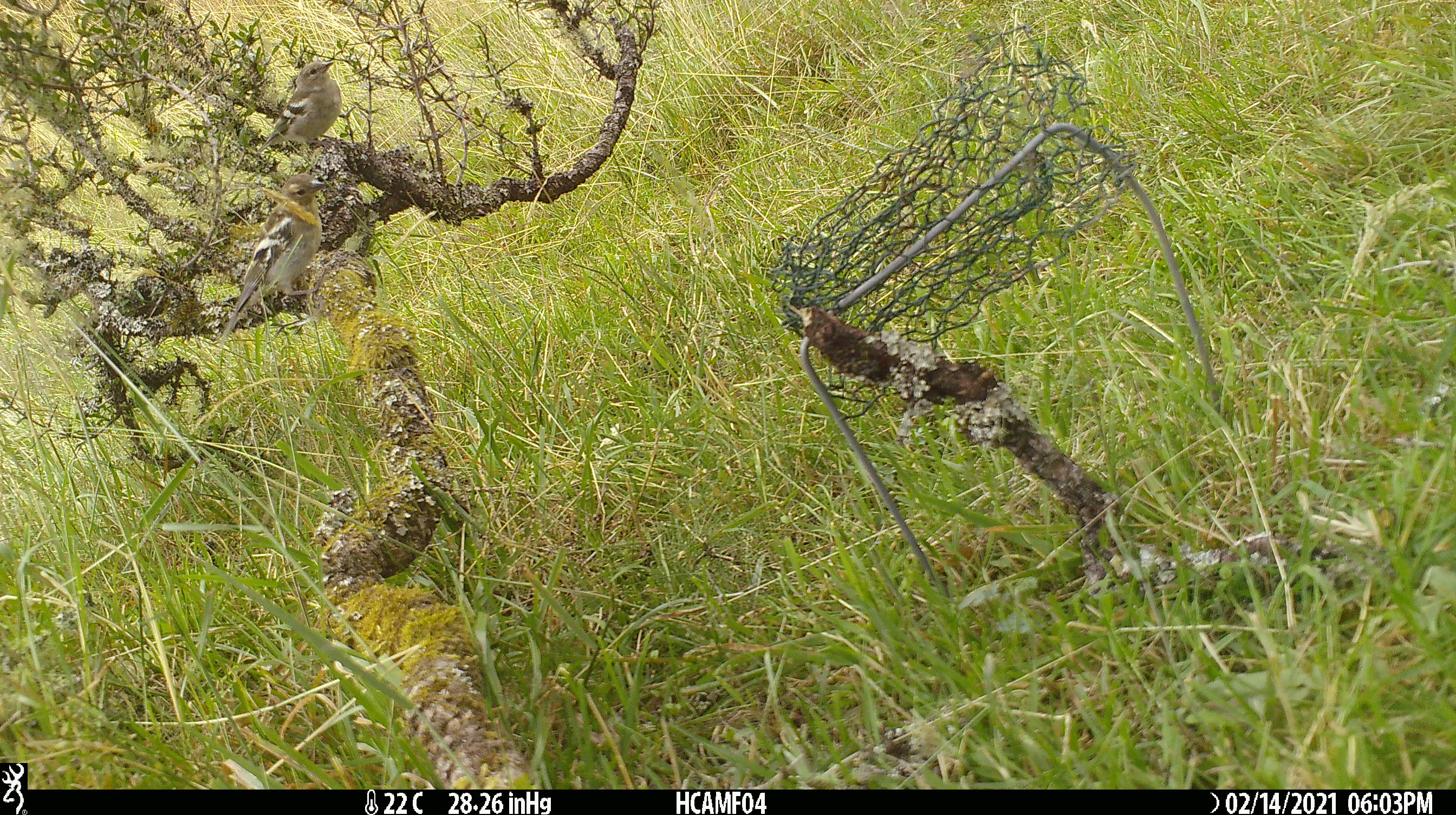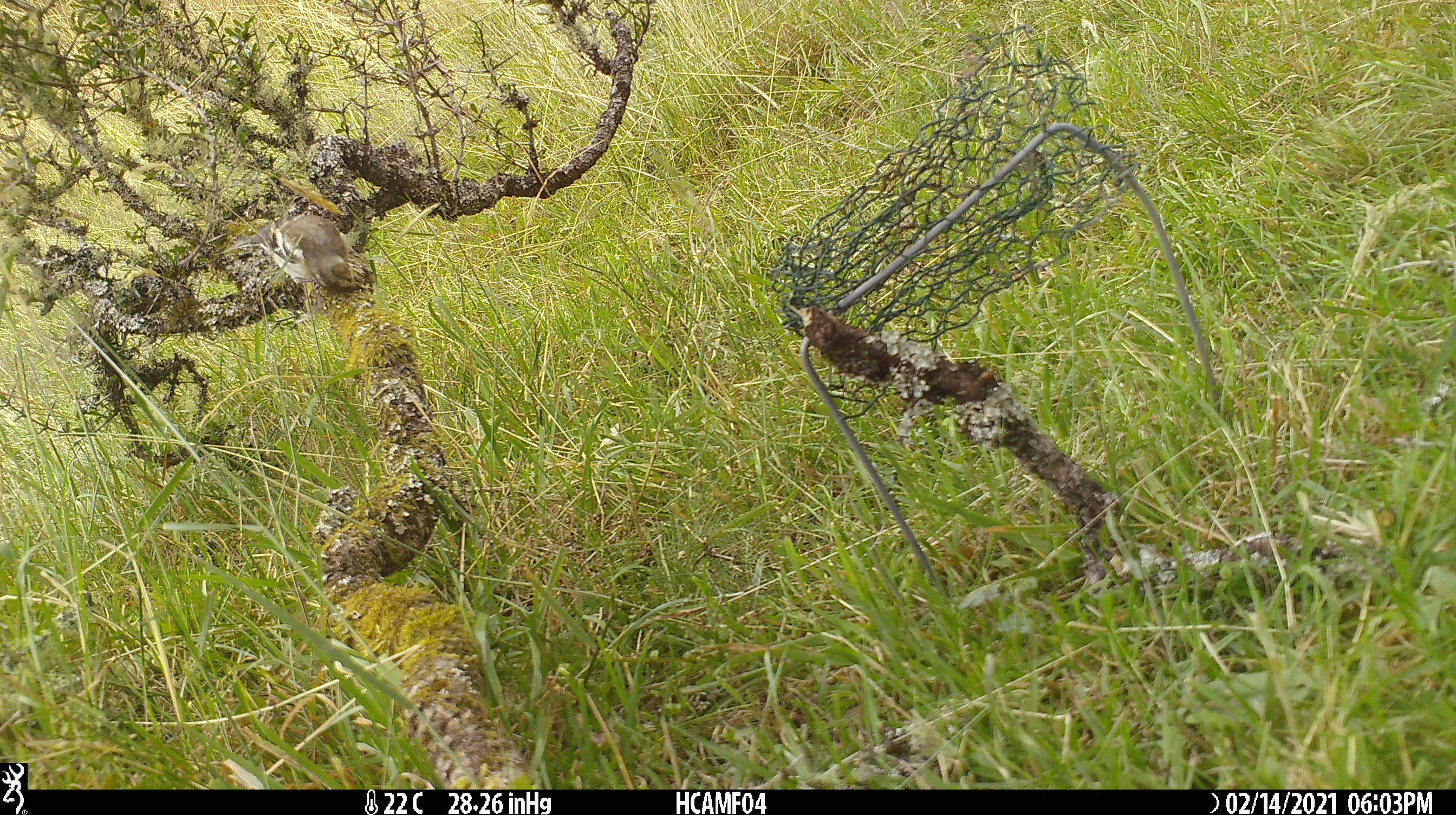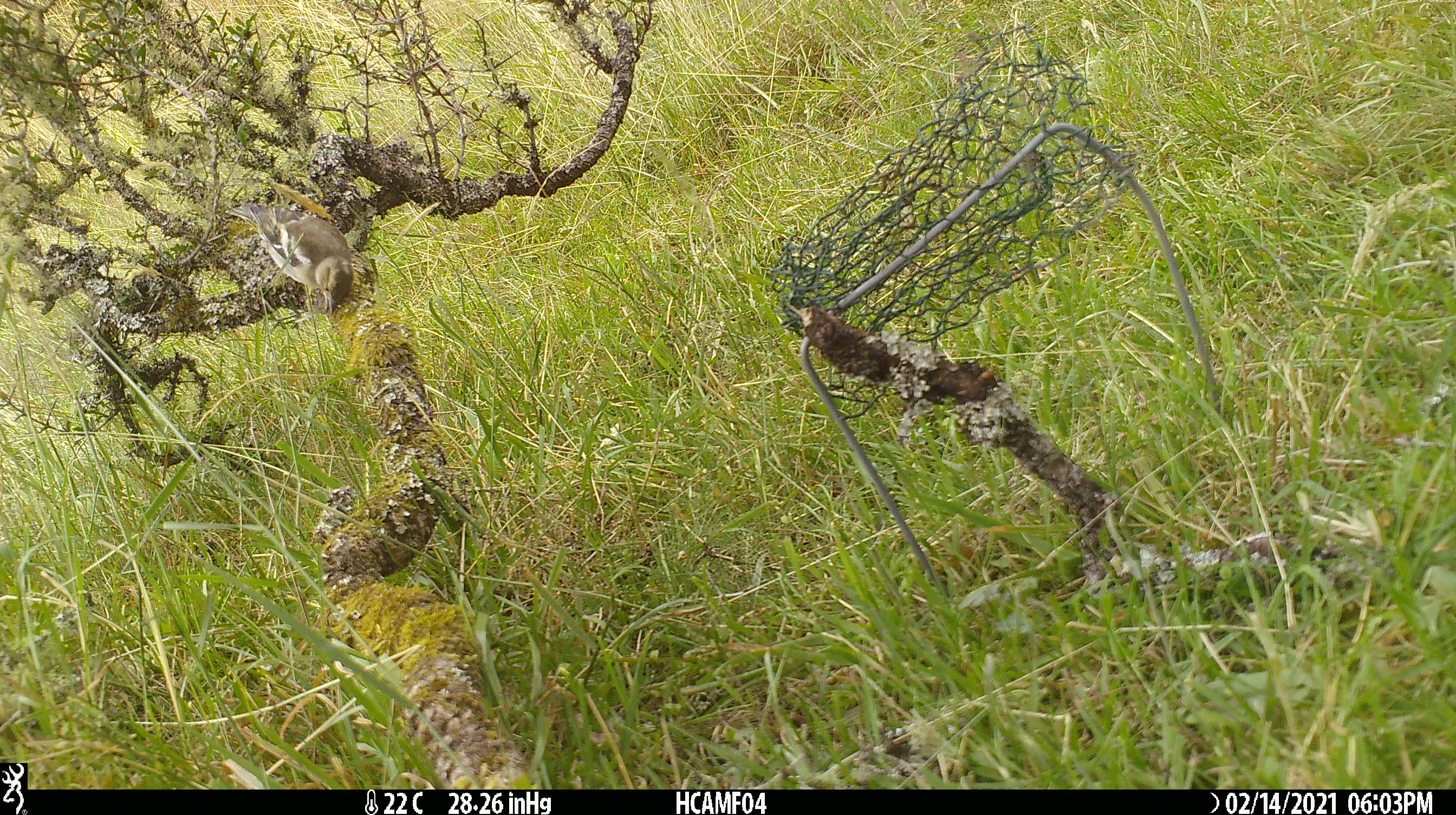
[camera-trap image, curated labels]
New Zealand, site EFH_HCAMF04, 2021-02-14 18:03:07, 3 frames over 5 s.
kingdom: Animalia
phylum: Chordata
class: Aves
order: Passeriformes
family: Fringillidae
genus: Fringilla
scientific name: Fringilla coelebs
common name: common chaffinch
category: chaffinch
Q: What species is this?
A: Chaffinch (common chaffinch) (Fringilla coelebs).